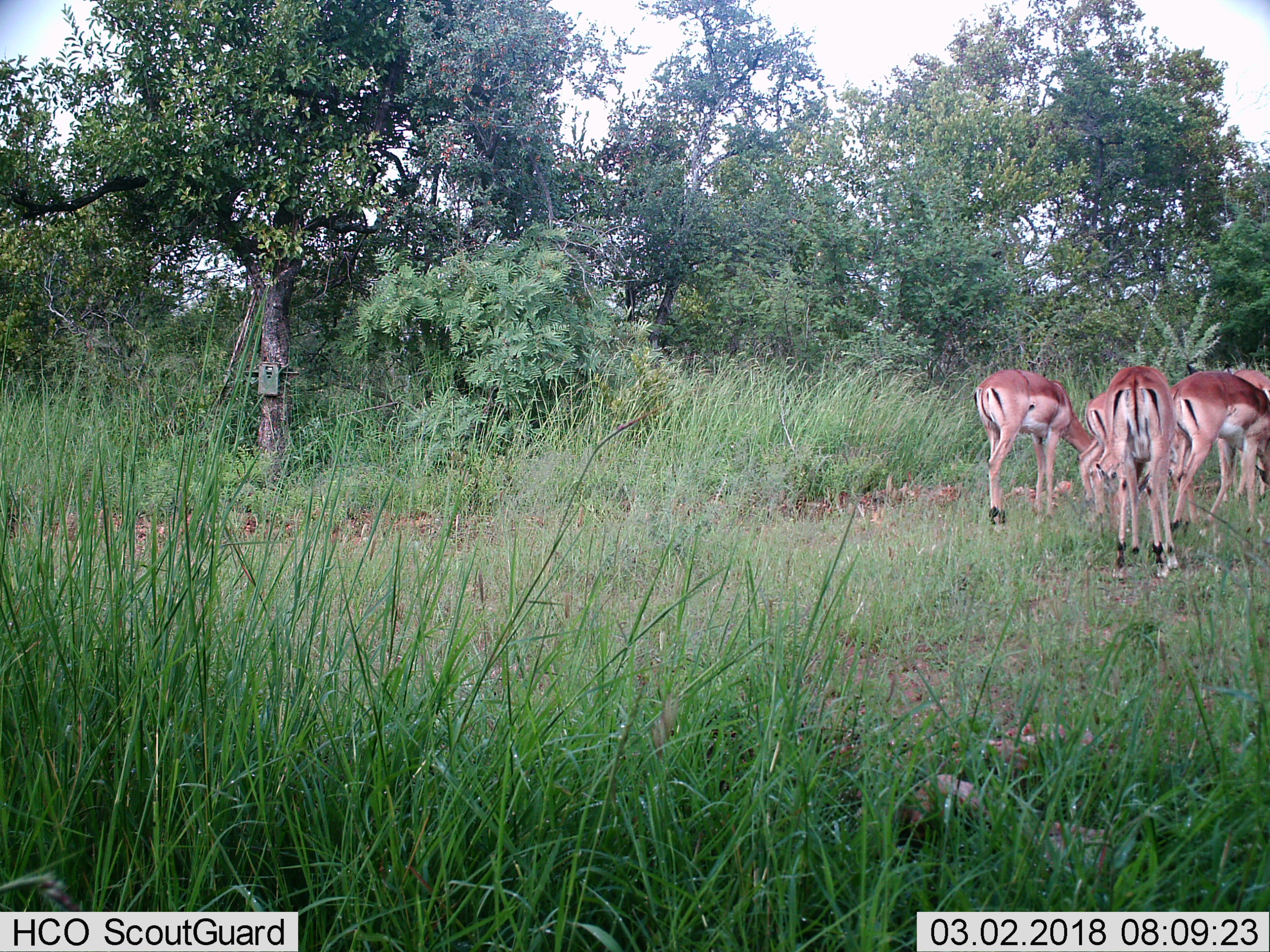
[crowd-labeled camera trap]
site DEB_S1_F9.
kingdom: Animalia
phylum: Chordata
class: Mammalia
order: Artiodactyla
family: Bovidae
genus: Aepyceros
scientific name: Aepyceros melampus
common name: impala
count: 5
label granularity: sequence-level